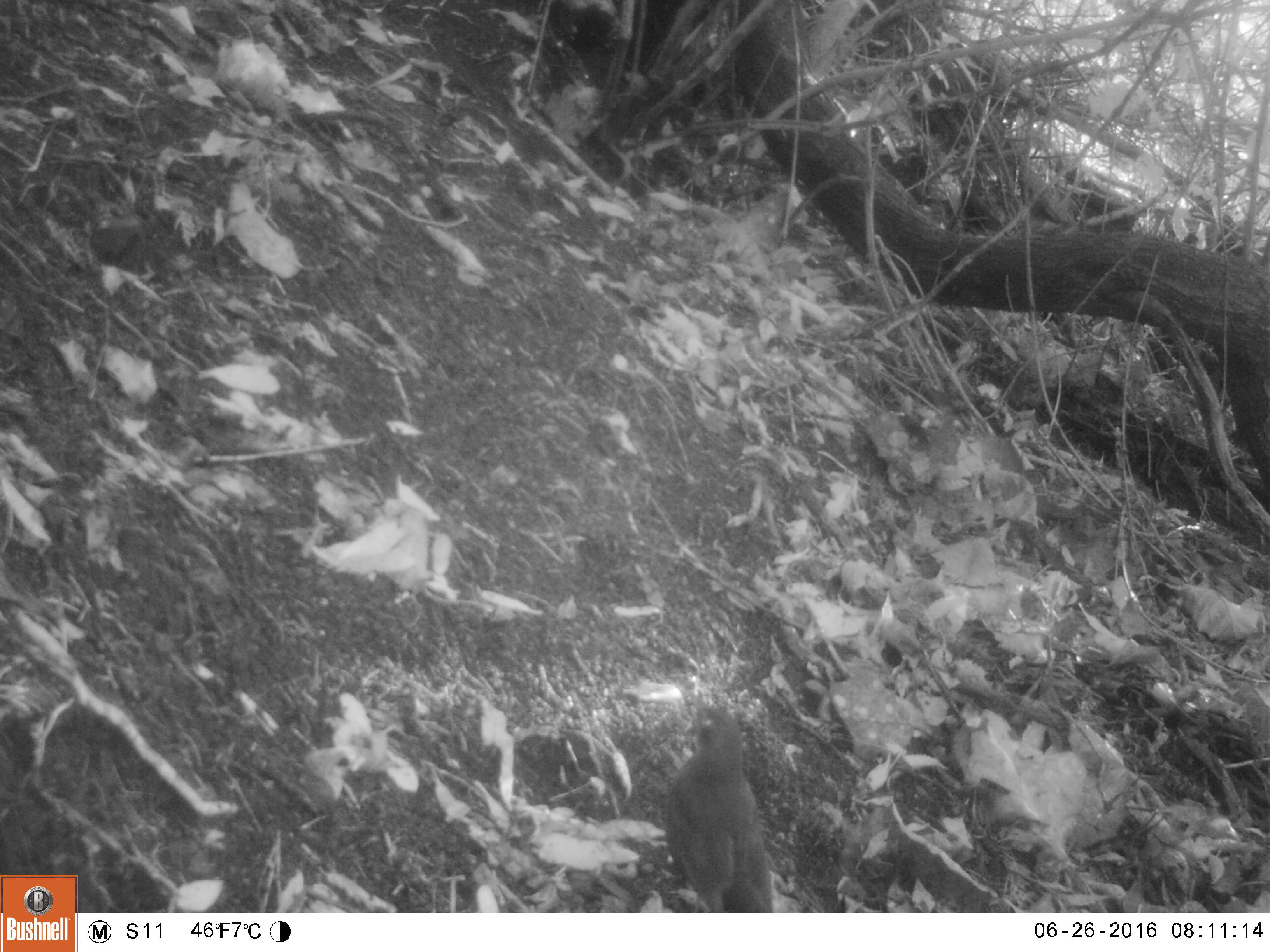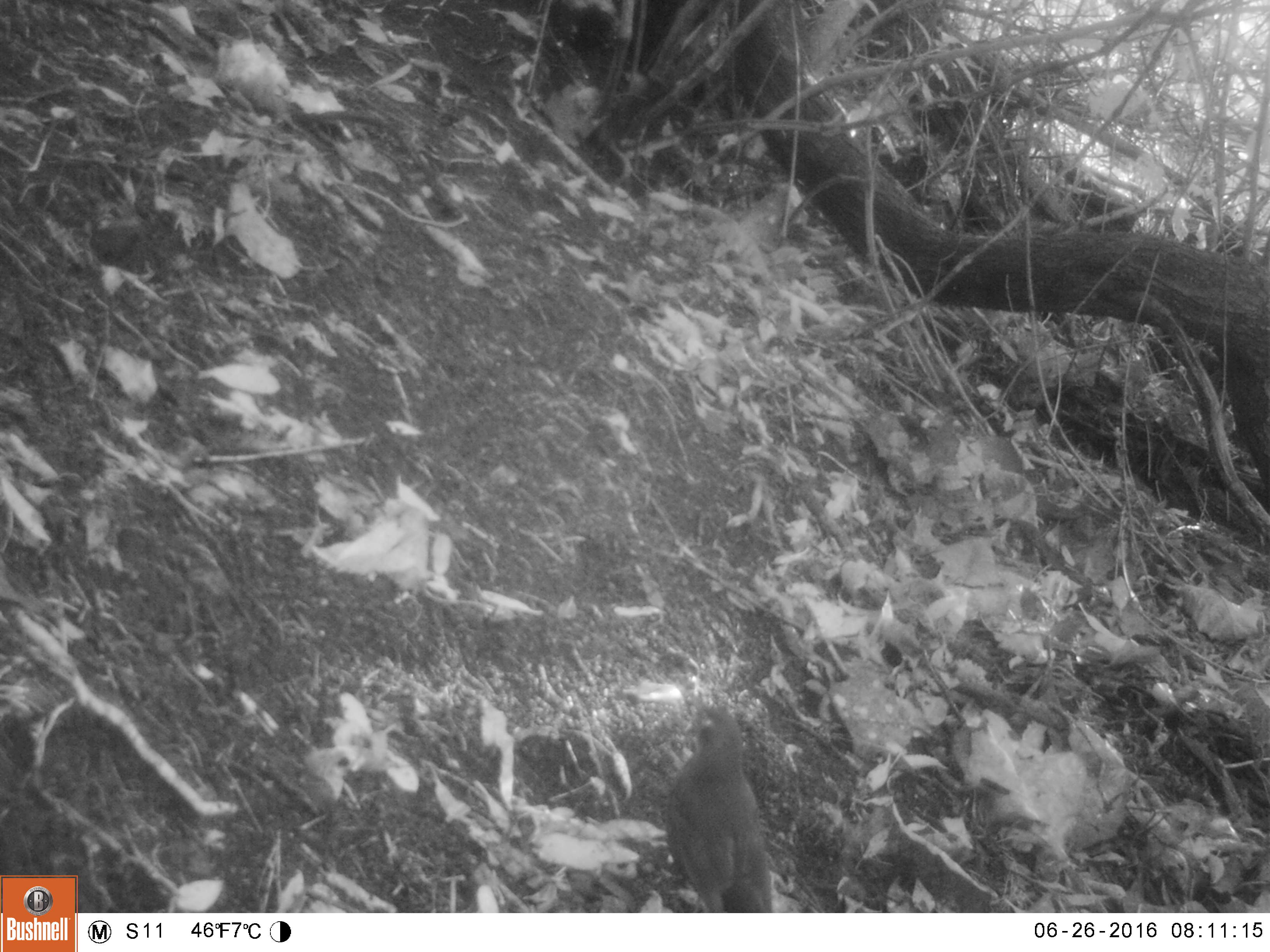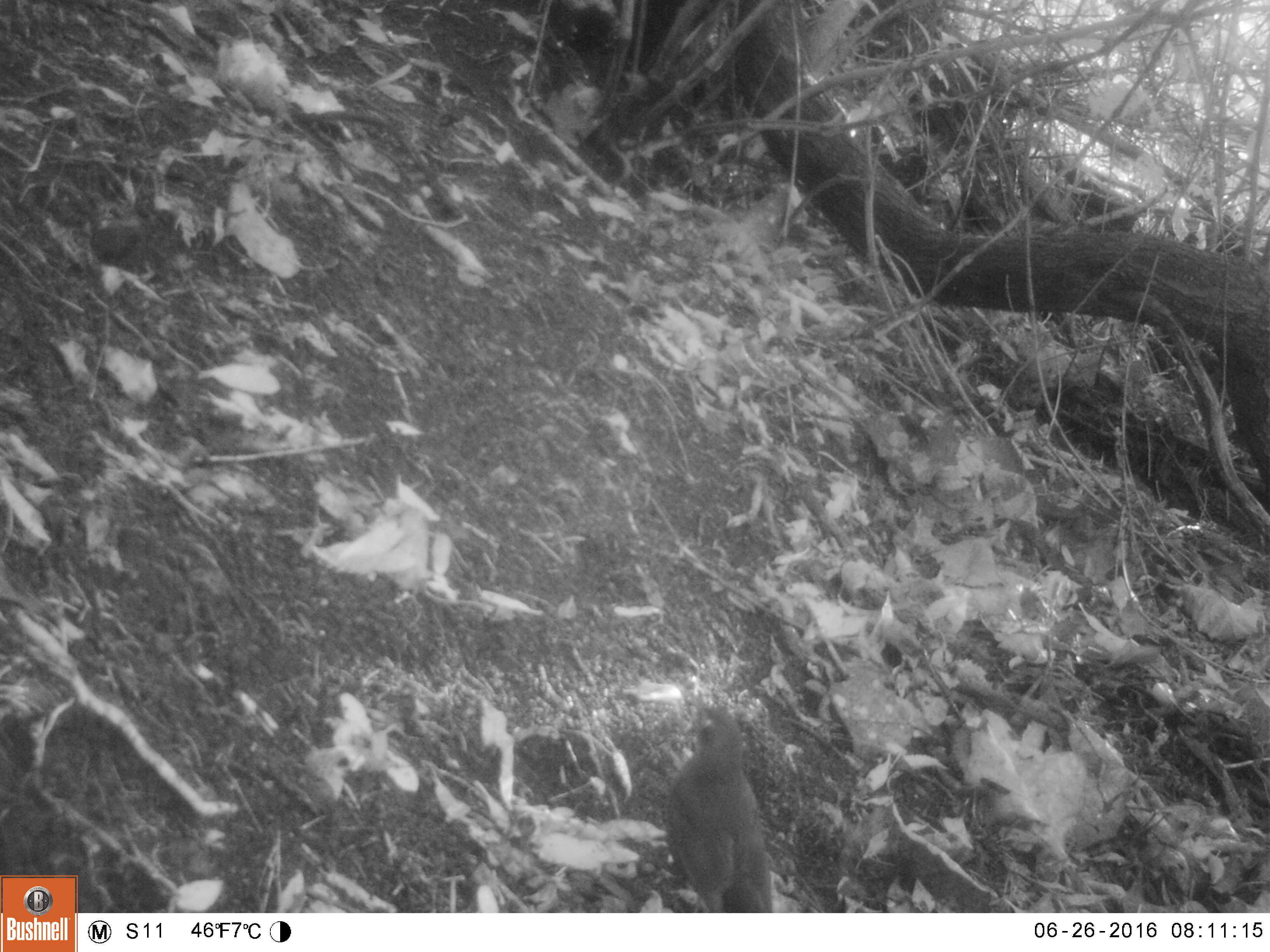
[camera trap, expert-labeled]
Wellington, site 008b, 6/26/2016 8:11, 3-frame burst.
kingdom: Animalia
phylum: Chordata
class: Aves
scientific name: Aves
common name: bird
Bird (Aves).